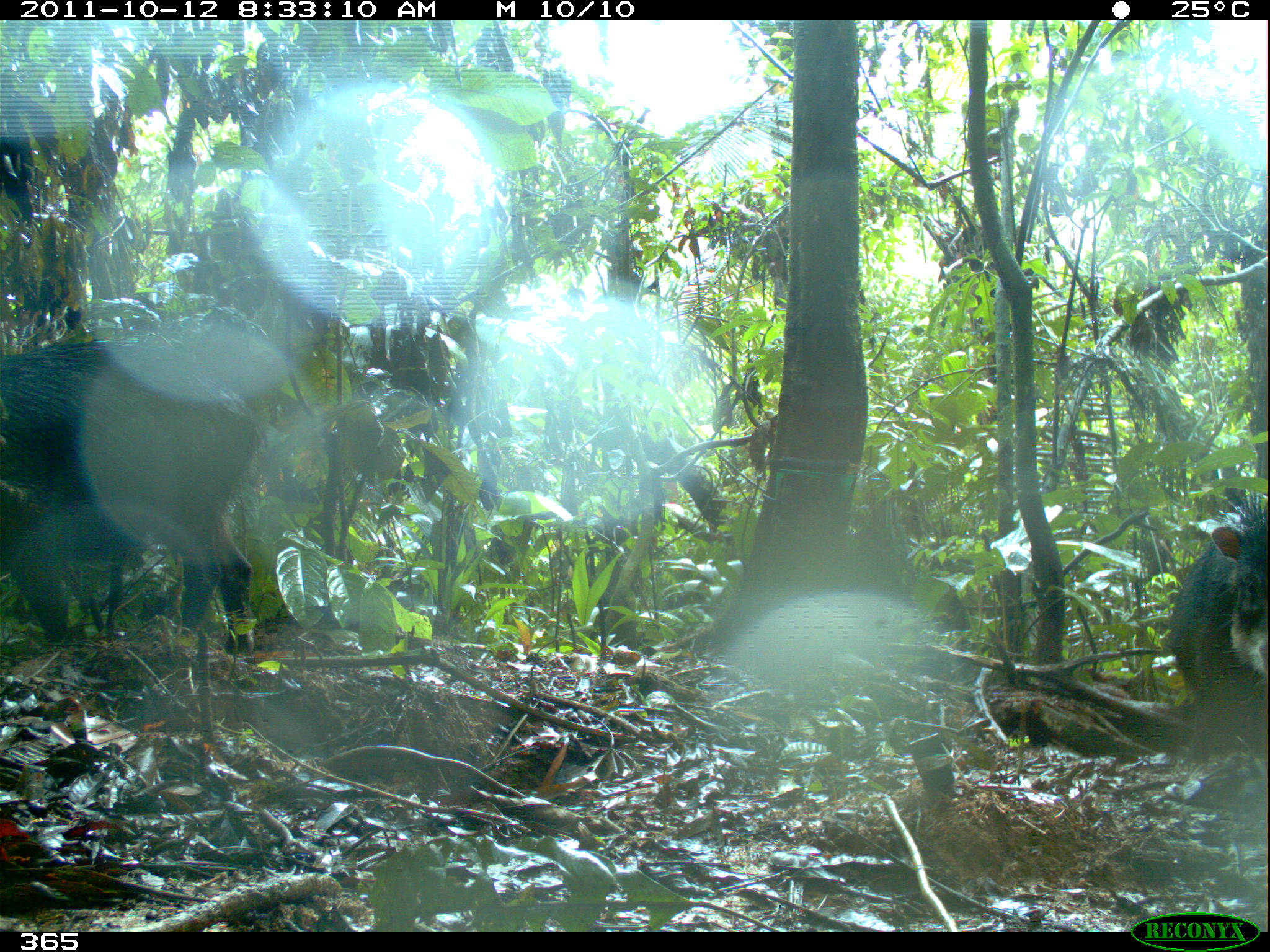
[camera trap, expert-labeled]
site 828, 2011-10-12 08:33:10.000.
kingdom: Animalia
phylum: Chordata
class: Mammalia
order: Artiodactyla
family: Tayassuidae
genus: Tayassu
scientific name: Tayassu pecari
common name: white-lipped peccary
Tayassu pecari (white-lipped peccary).